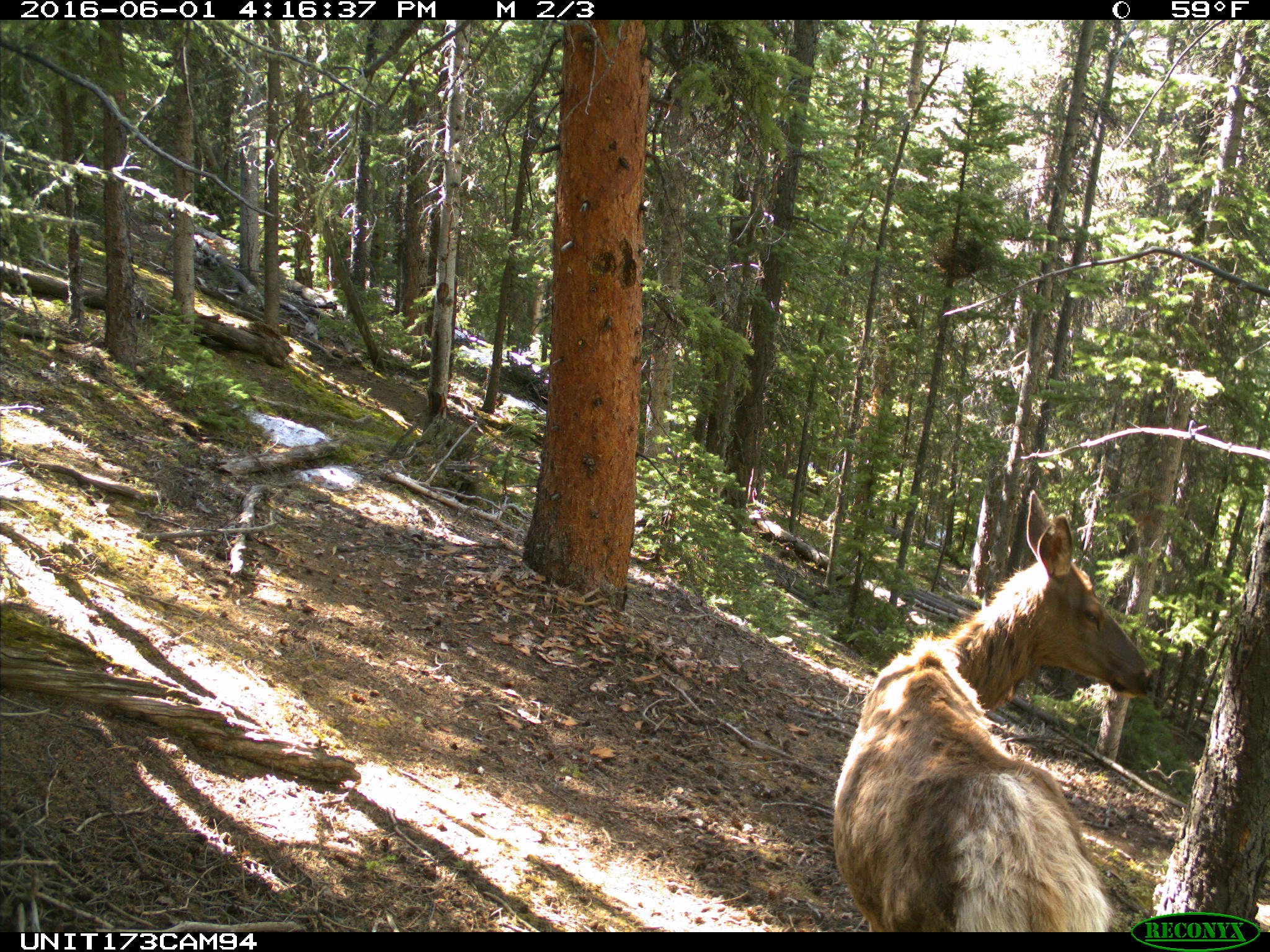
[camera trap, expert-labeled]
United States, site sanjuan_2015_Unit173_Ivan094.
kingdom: Animalia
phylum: Chordata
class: Mammalia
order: Artiodactyla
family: Cervidae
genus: Cervus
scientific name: Cervus elaphus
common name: red deer